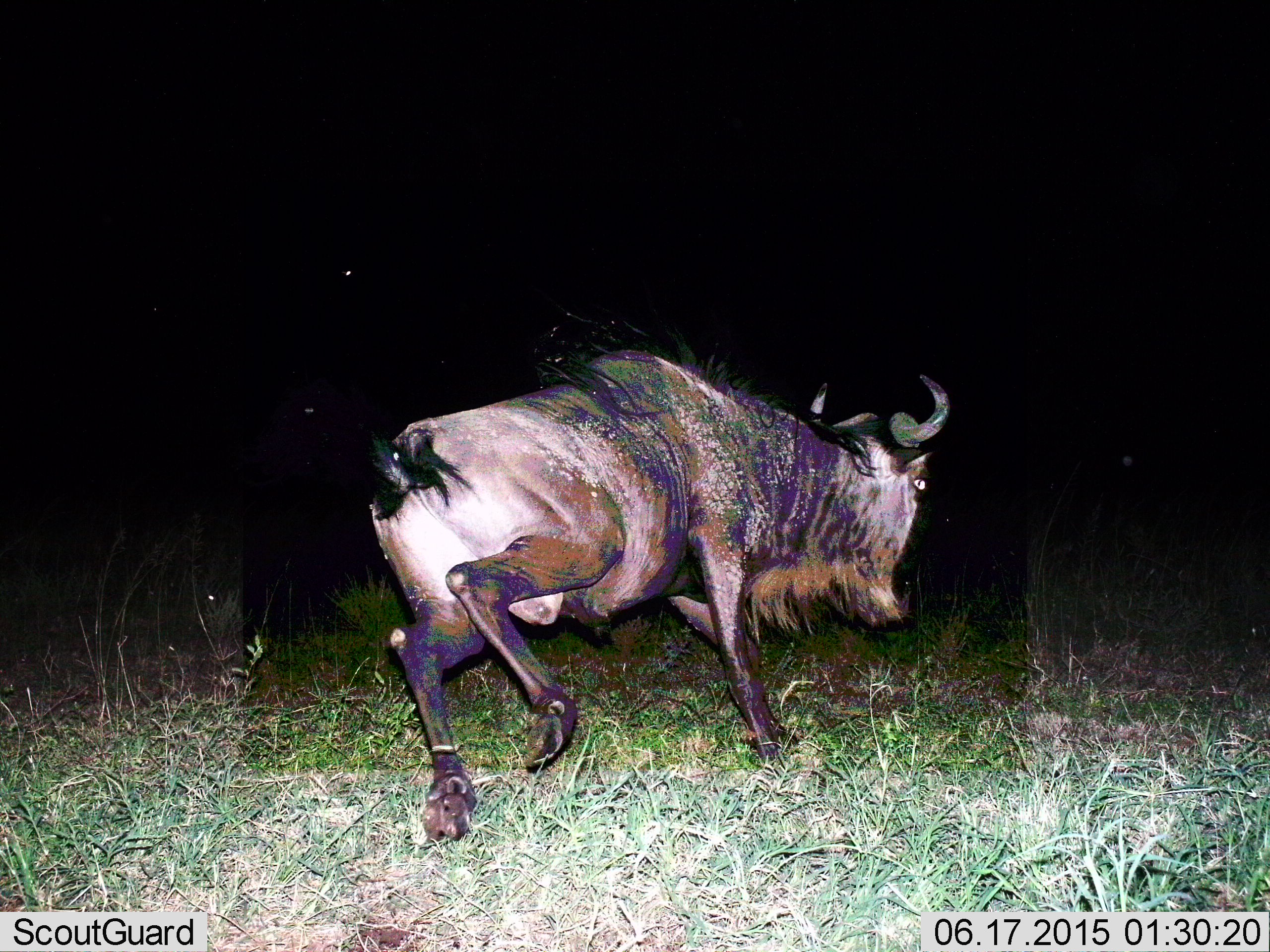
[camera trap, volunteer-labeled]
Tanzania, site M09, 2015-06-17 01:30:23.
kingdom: Animalia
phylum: Chordata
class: Mammalia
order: Artiodactyla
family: Bovidae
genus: Connochaetes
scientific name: Connochaetes taurinus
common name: blue wildebeest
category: wildebeest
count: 1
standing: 10%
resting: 0%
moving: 100%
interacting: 10%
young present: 0%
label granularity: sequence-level